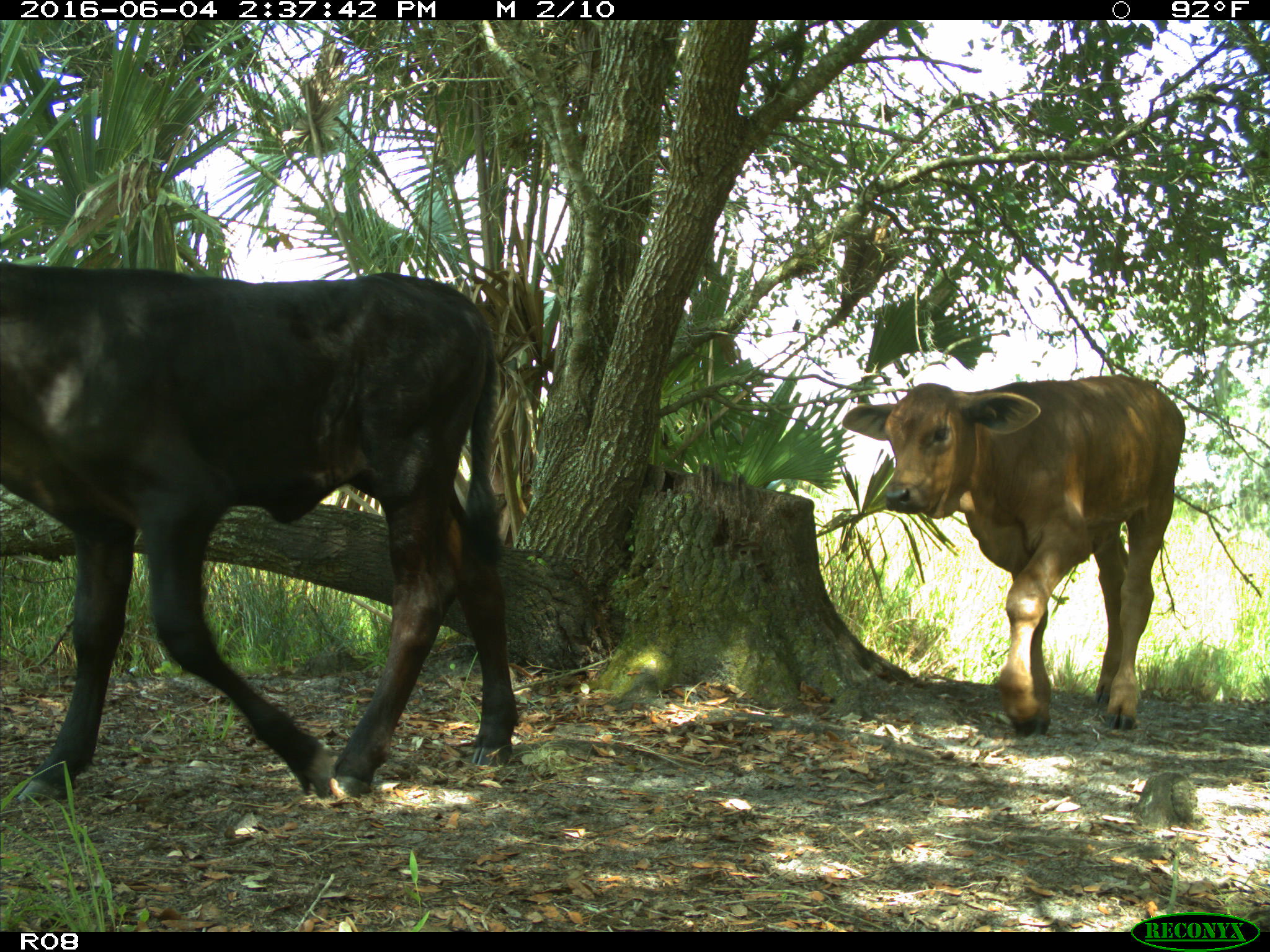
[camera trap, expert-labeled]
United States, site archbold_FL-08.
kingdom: Animalia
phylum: Chordata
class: Mammalia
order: Artiodactyla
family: Bovidae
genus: Bos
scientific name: Bos taurus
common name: domestic cow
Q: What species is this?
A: Bos taurus (domestic cow).